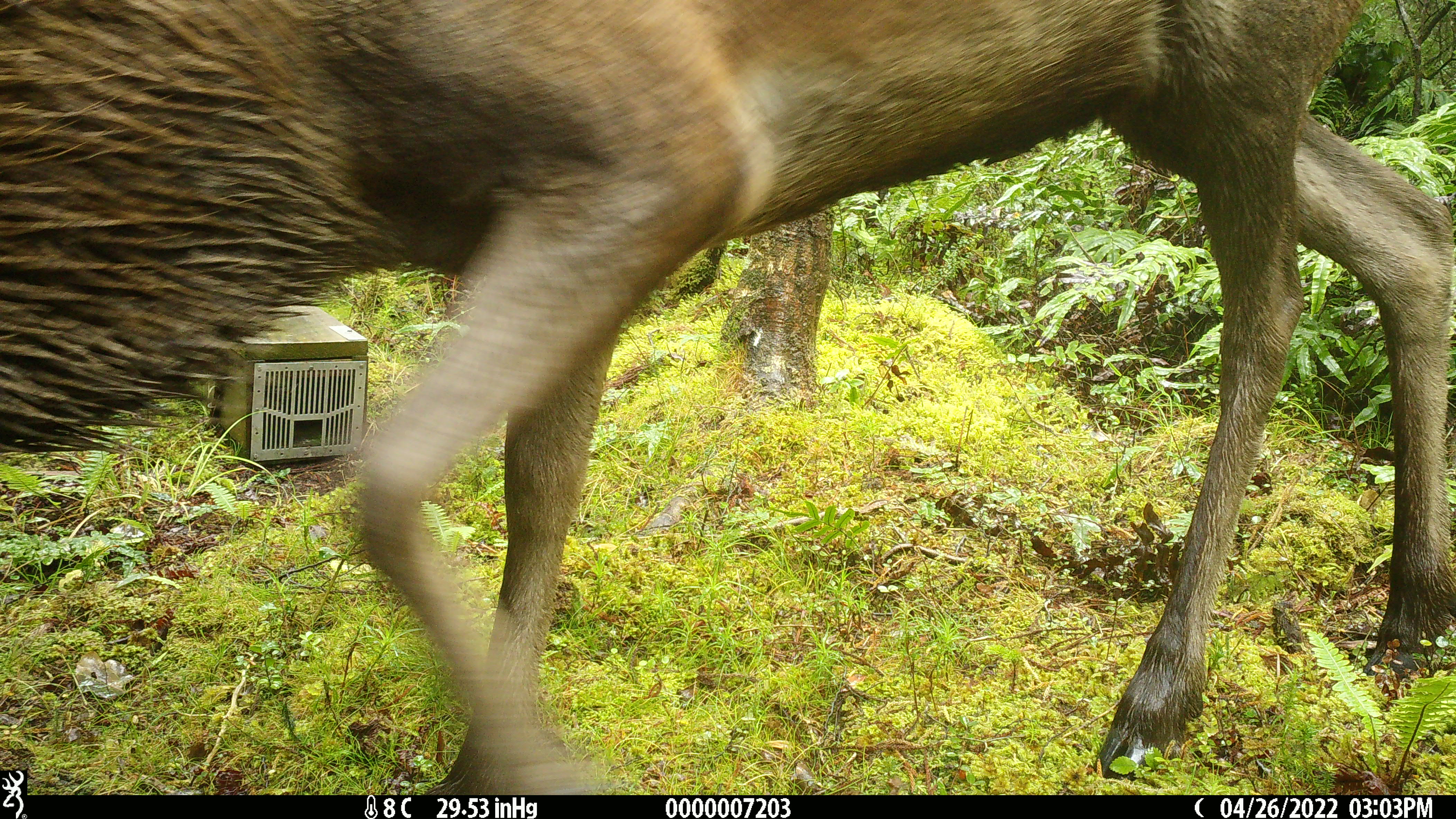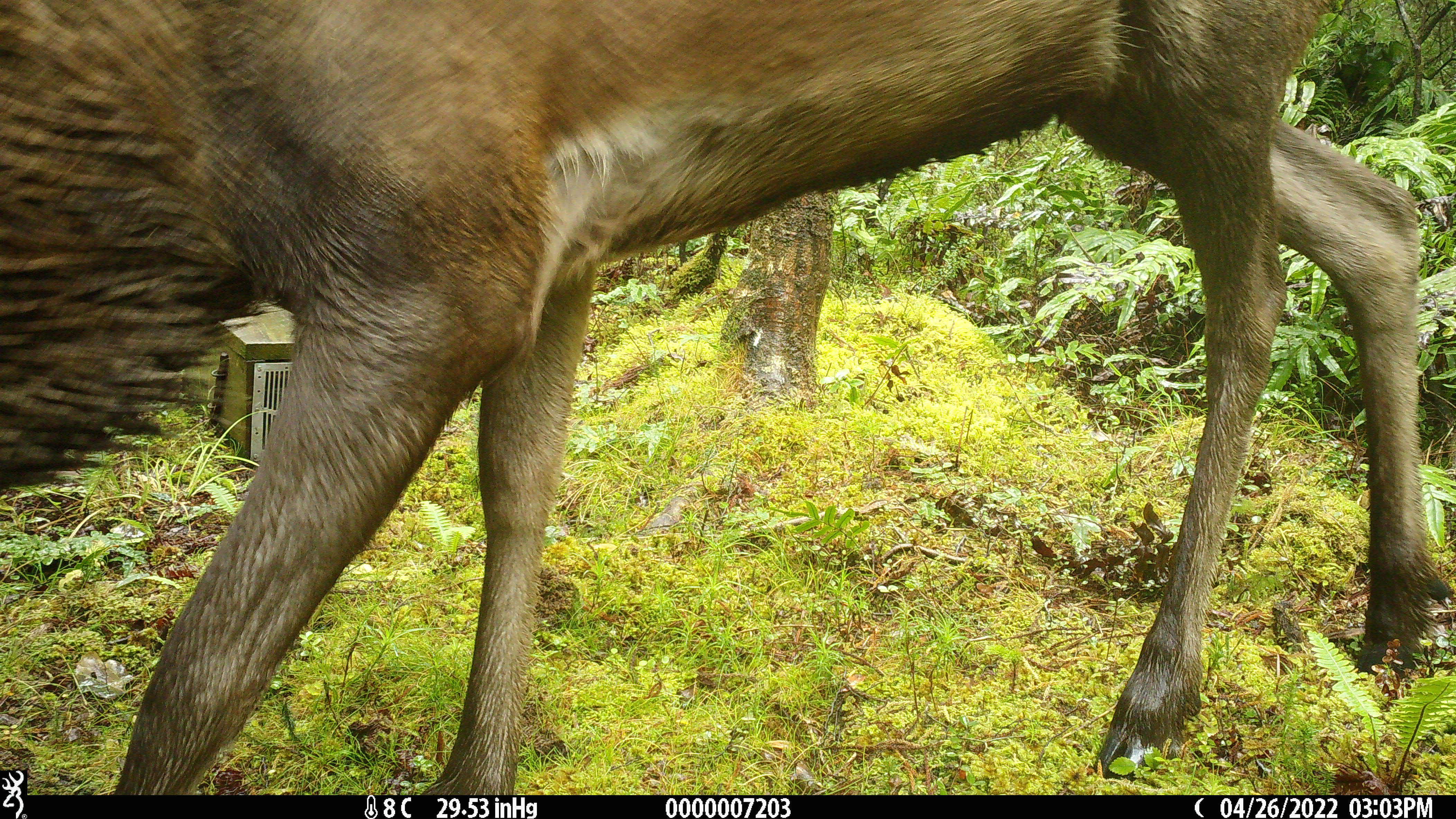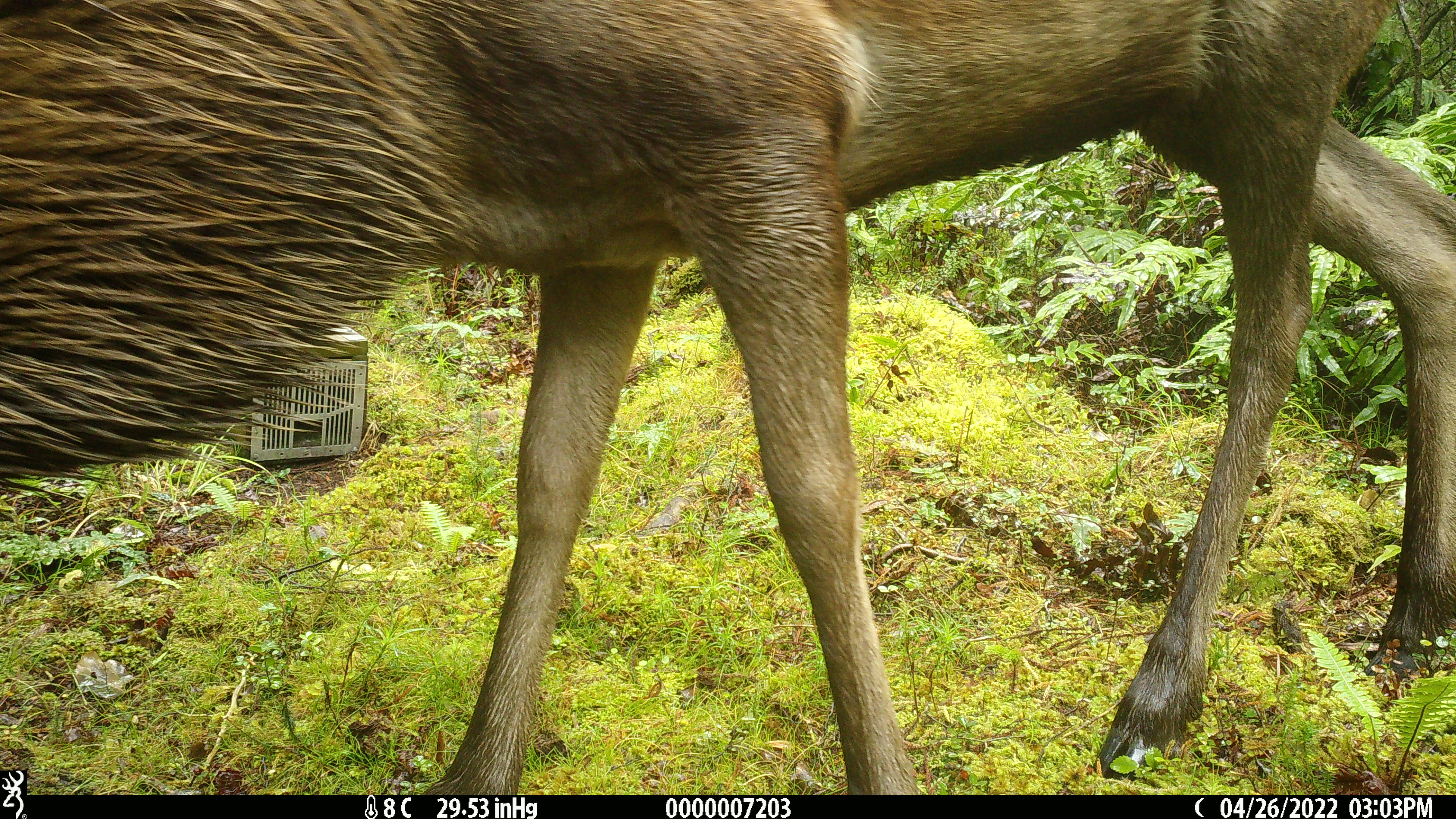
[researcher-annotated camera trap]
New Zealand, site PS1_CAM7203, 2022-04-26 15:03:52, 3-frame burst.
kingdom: Animalia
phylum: Chordata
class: Mammalia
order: Artiodactyla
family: Cervidae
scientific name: Cervidae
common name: deer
Deer (Cervidae).